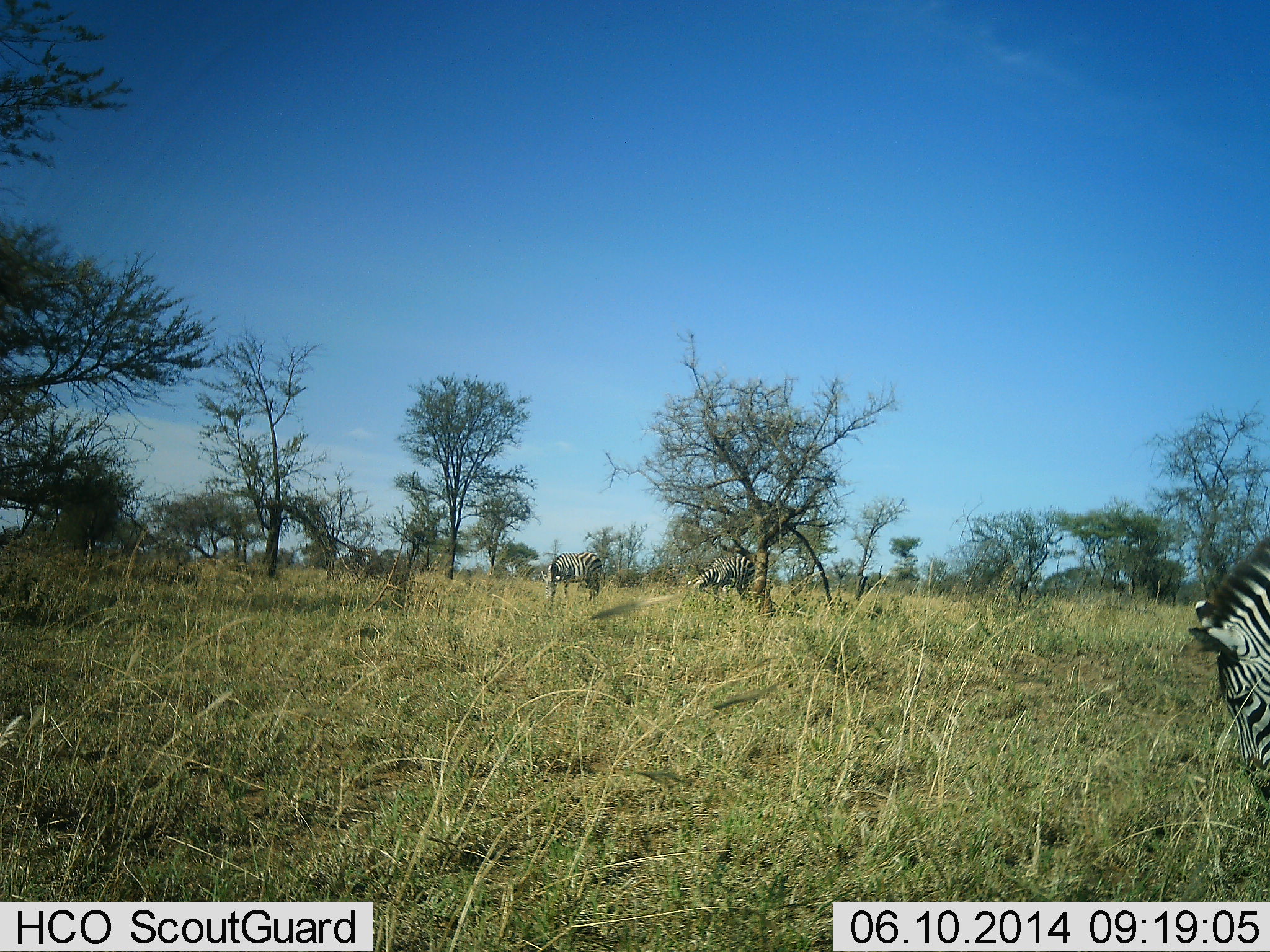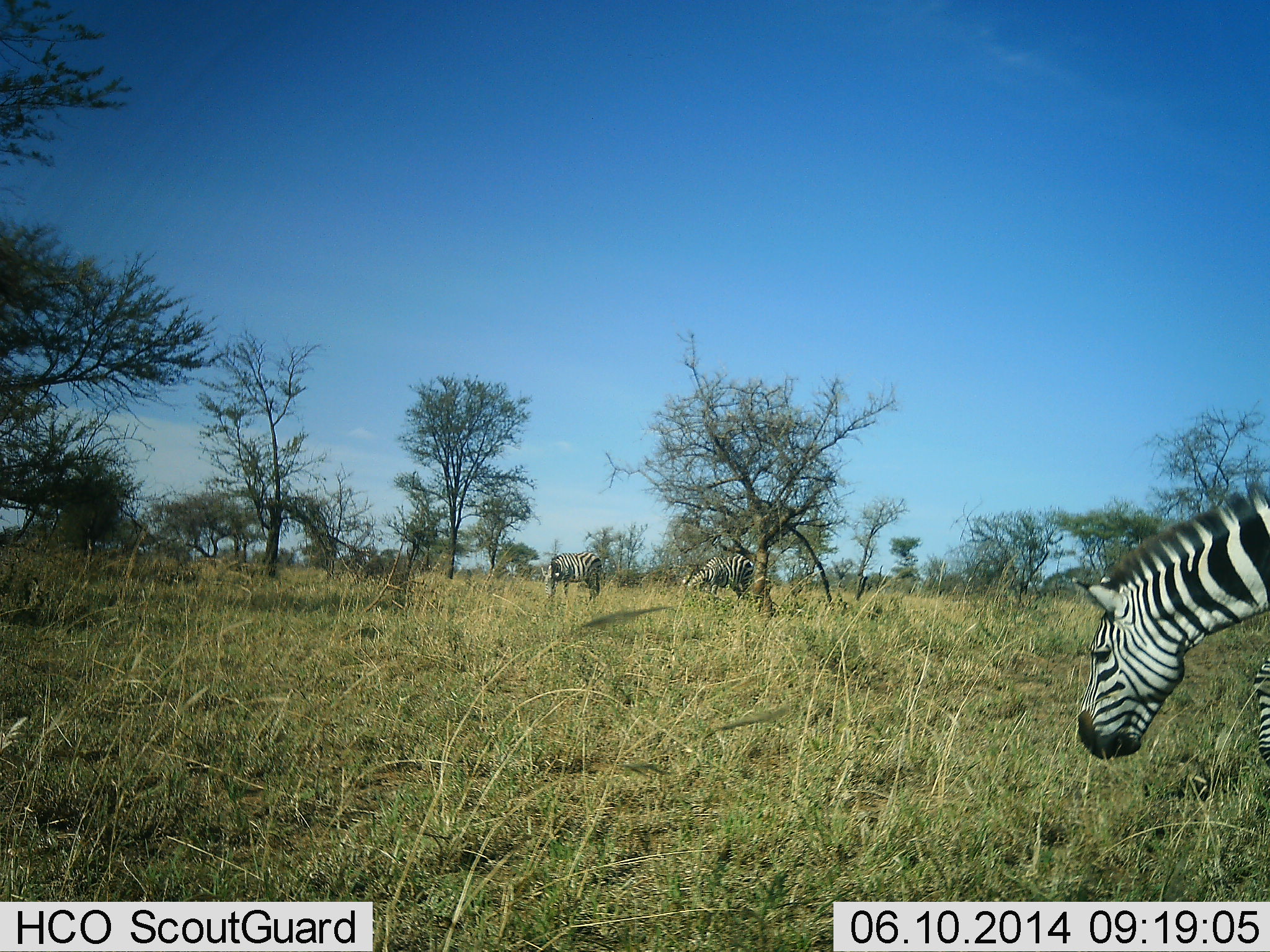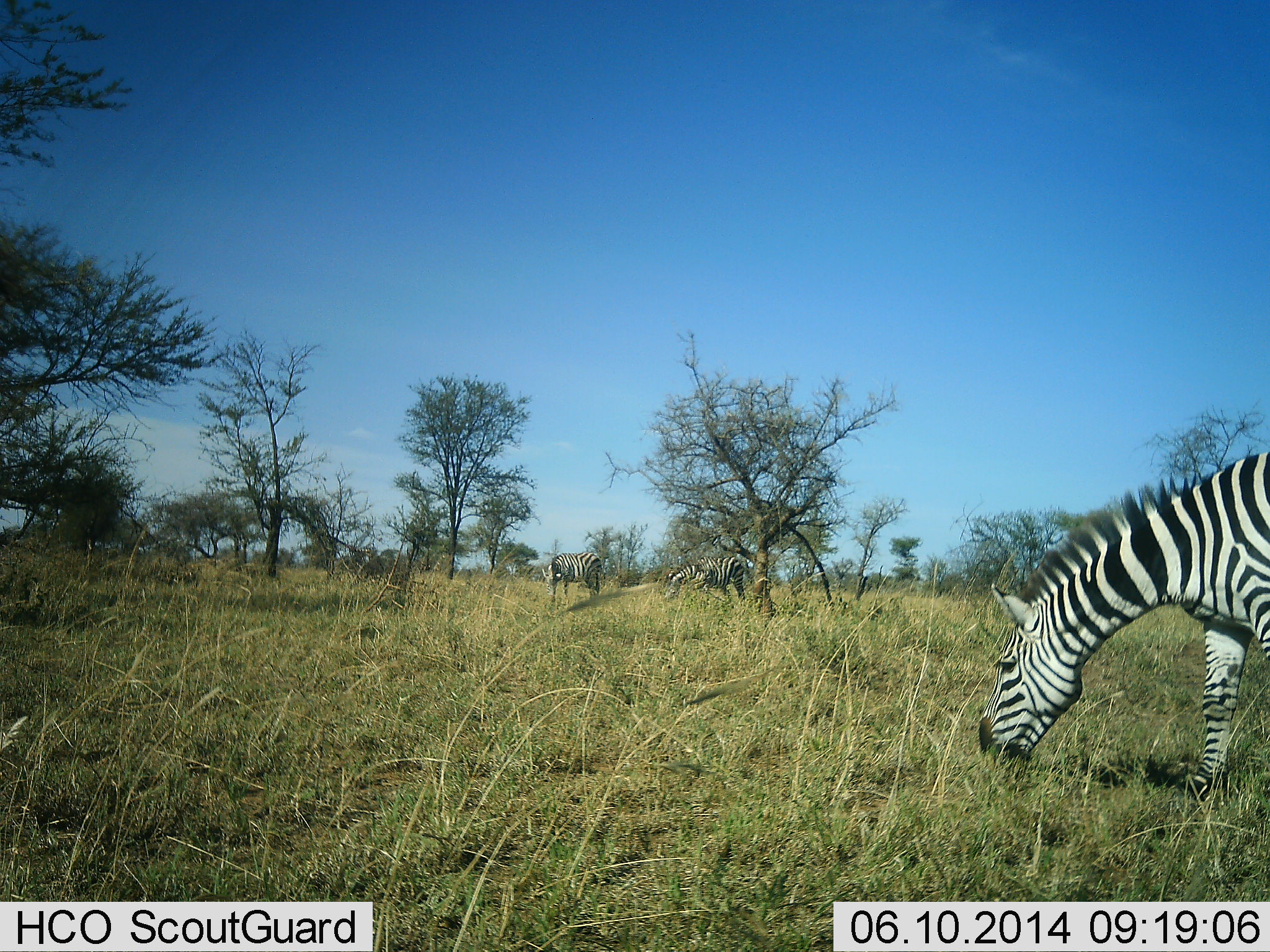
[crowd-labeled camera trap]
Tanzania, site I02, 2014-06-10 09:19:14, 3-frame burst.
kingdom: Animalia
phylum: Chordata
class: Mammalia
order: Perissodactyla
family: Equidae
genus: Equus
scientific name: Equus quagga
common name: plains zebra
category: zebra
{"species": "zebra (plains zebra) (Equus quagga)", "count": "3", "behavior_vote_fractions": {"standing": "50%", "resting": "0%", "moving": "50%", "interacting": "0%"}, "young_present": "0%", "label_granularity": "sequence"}